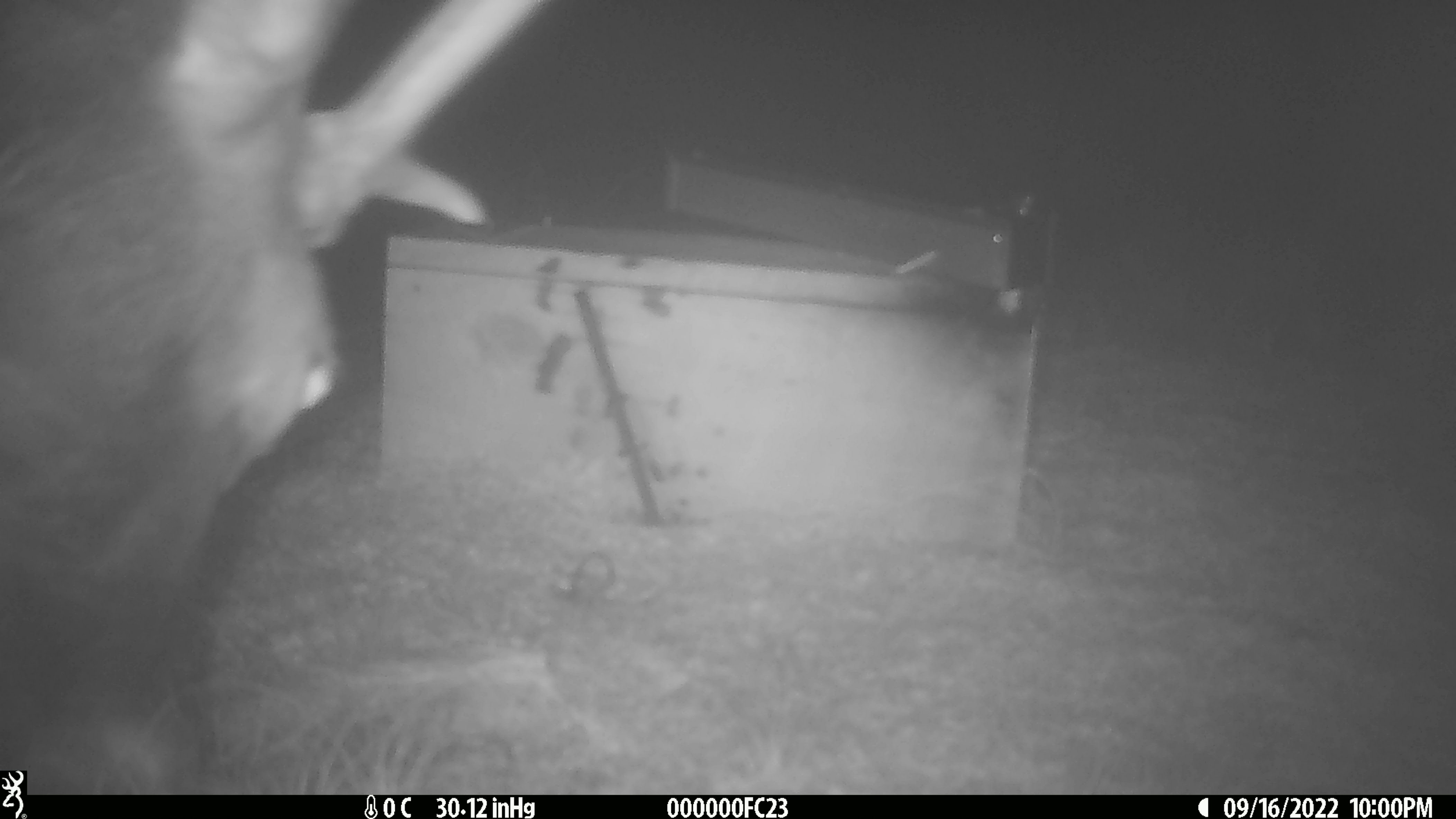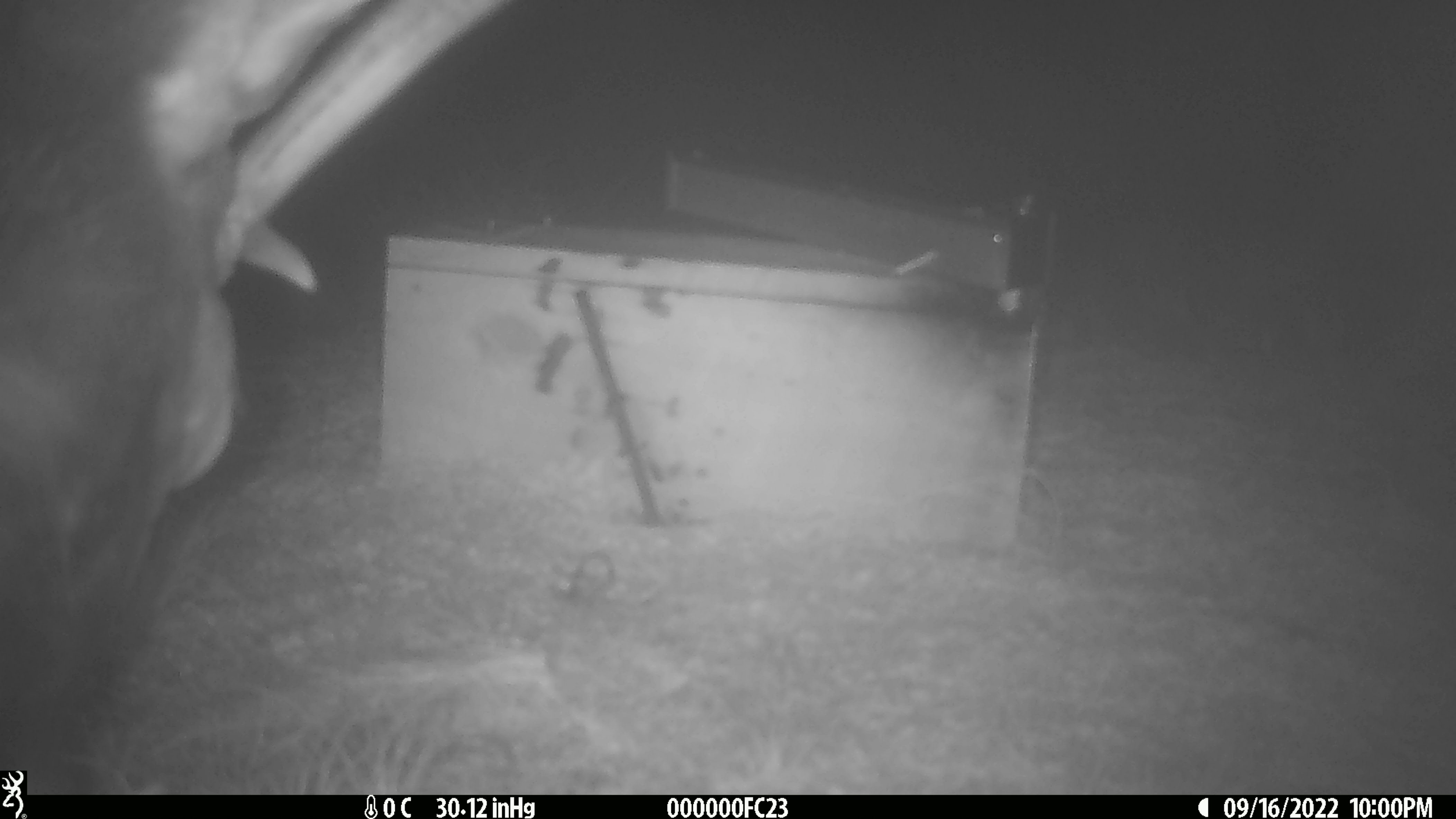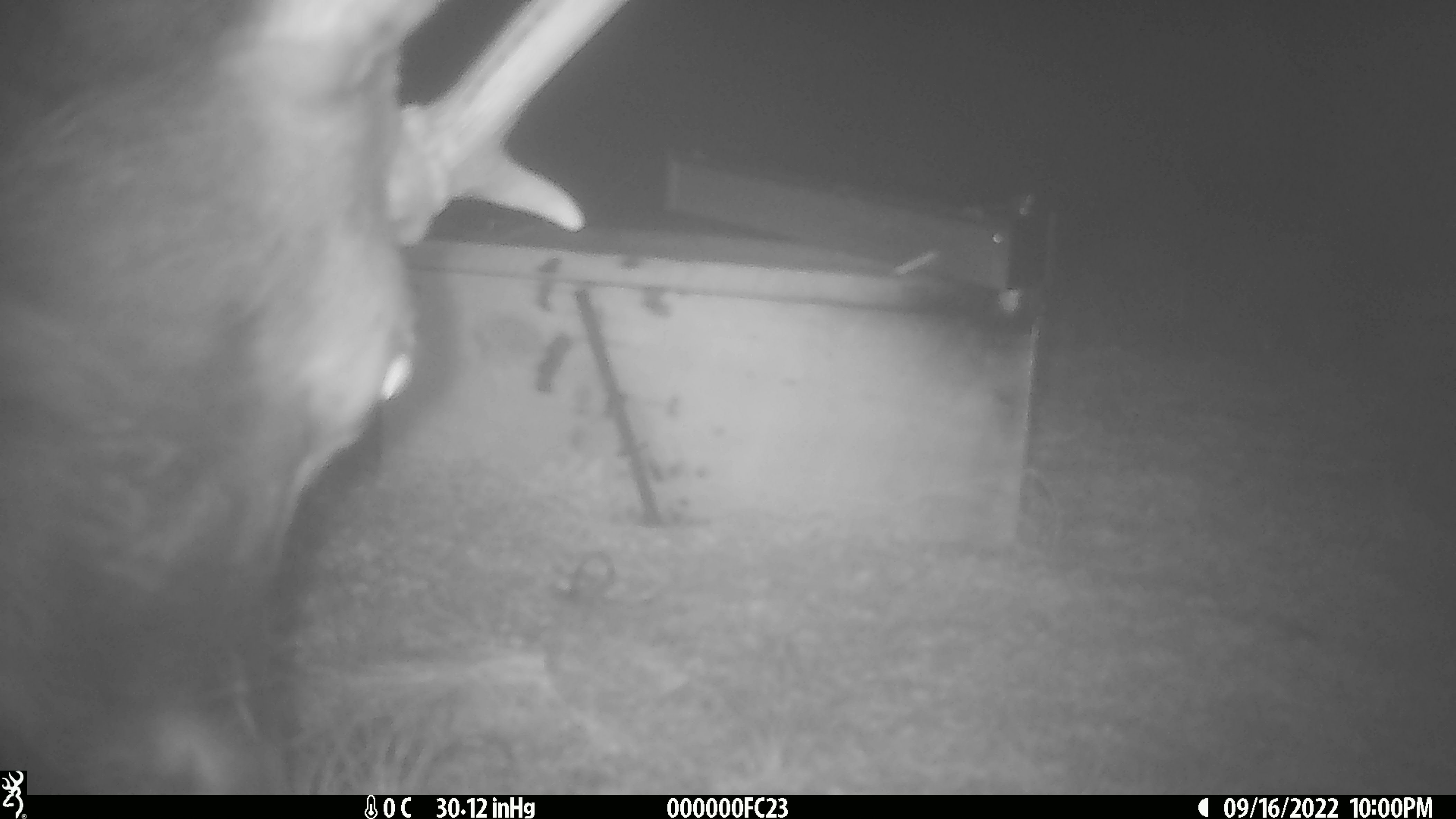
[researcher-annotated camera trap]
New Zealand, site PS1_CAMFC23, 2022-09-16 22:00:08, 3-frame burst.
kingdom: Animalia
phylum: Chordata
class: Mammalia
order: Artiodactyla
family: Cervidae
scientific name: Cervidae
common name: deer